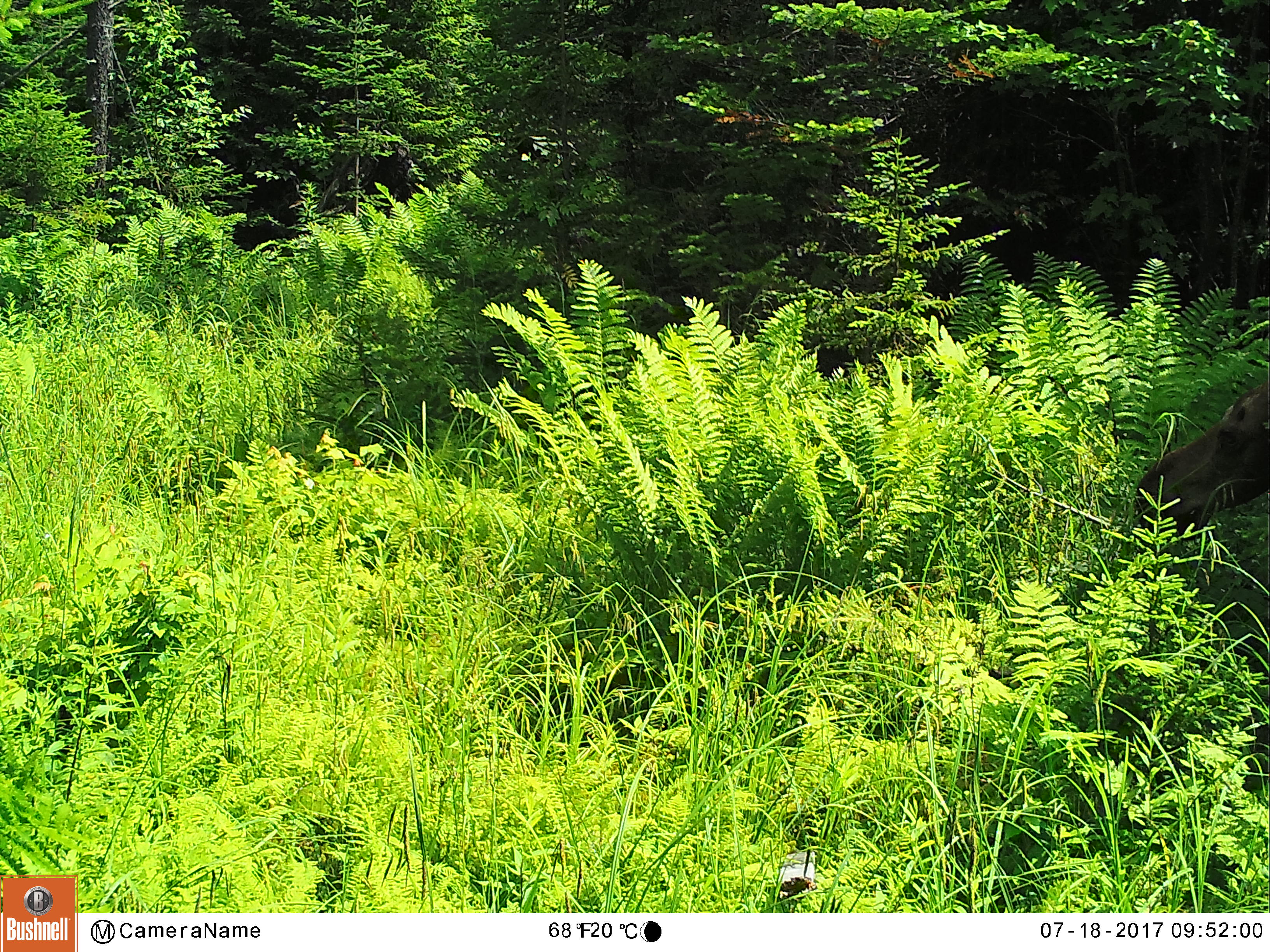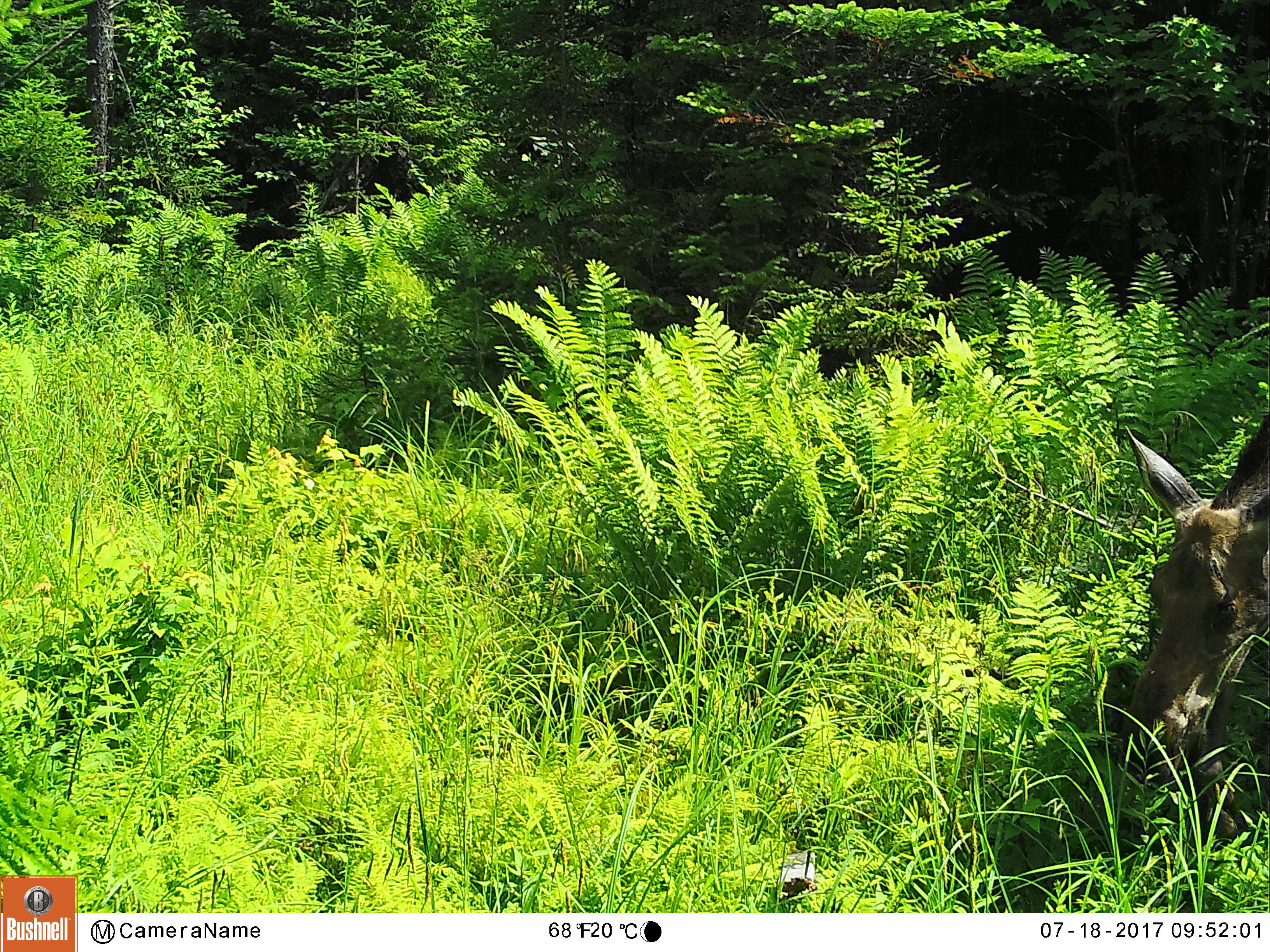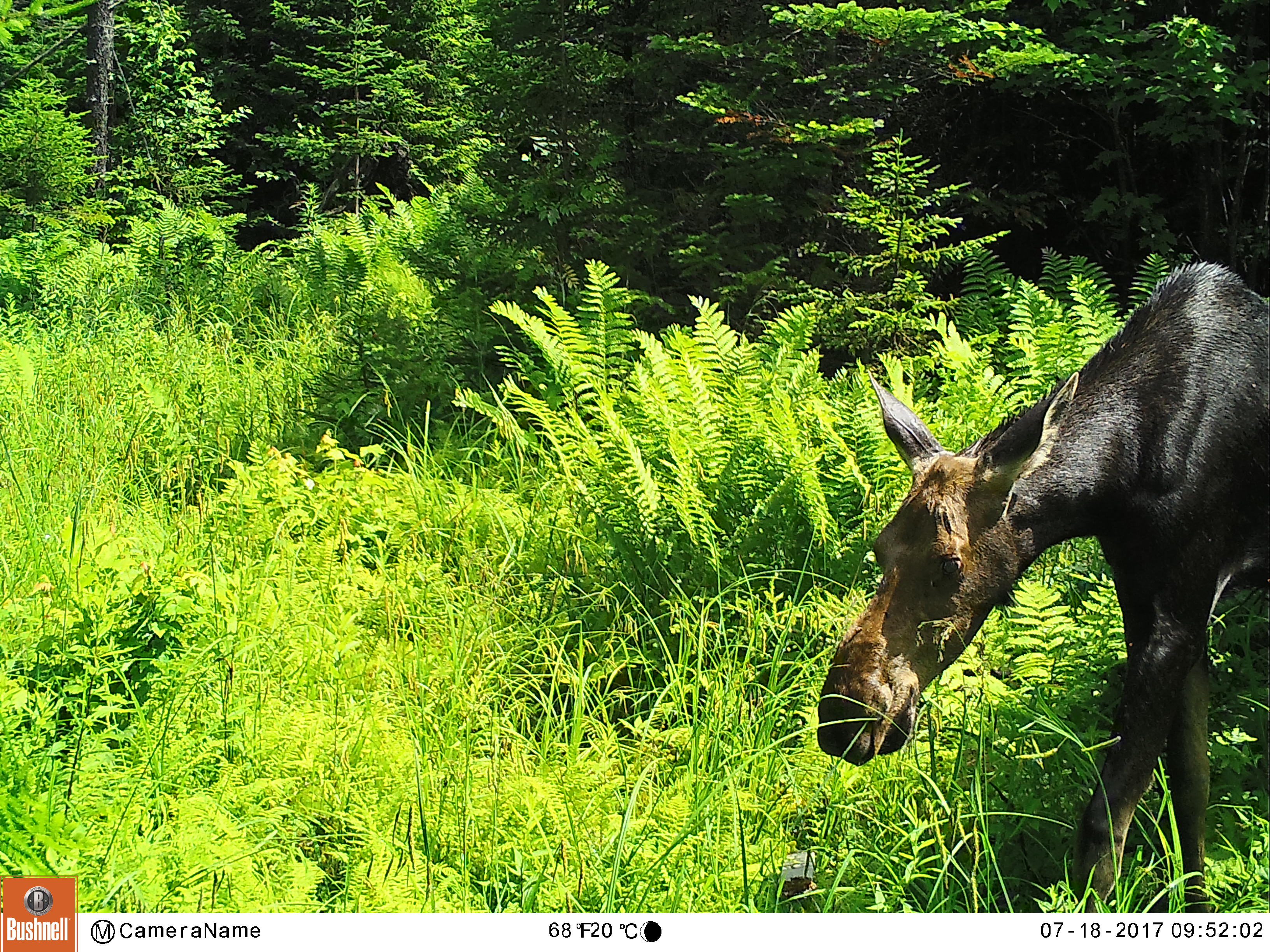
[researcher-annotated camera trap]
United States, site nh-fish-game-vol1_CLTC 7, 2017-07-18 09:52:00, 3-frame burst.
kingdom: Animalia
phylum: Chordata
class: Mammalia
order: Artiodactyla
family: Cervidae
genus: Alces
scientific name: Alces alces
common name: moose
Moose (Alces alces).